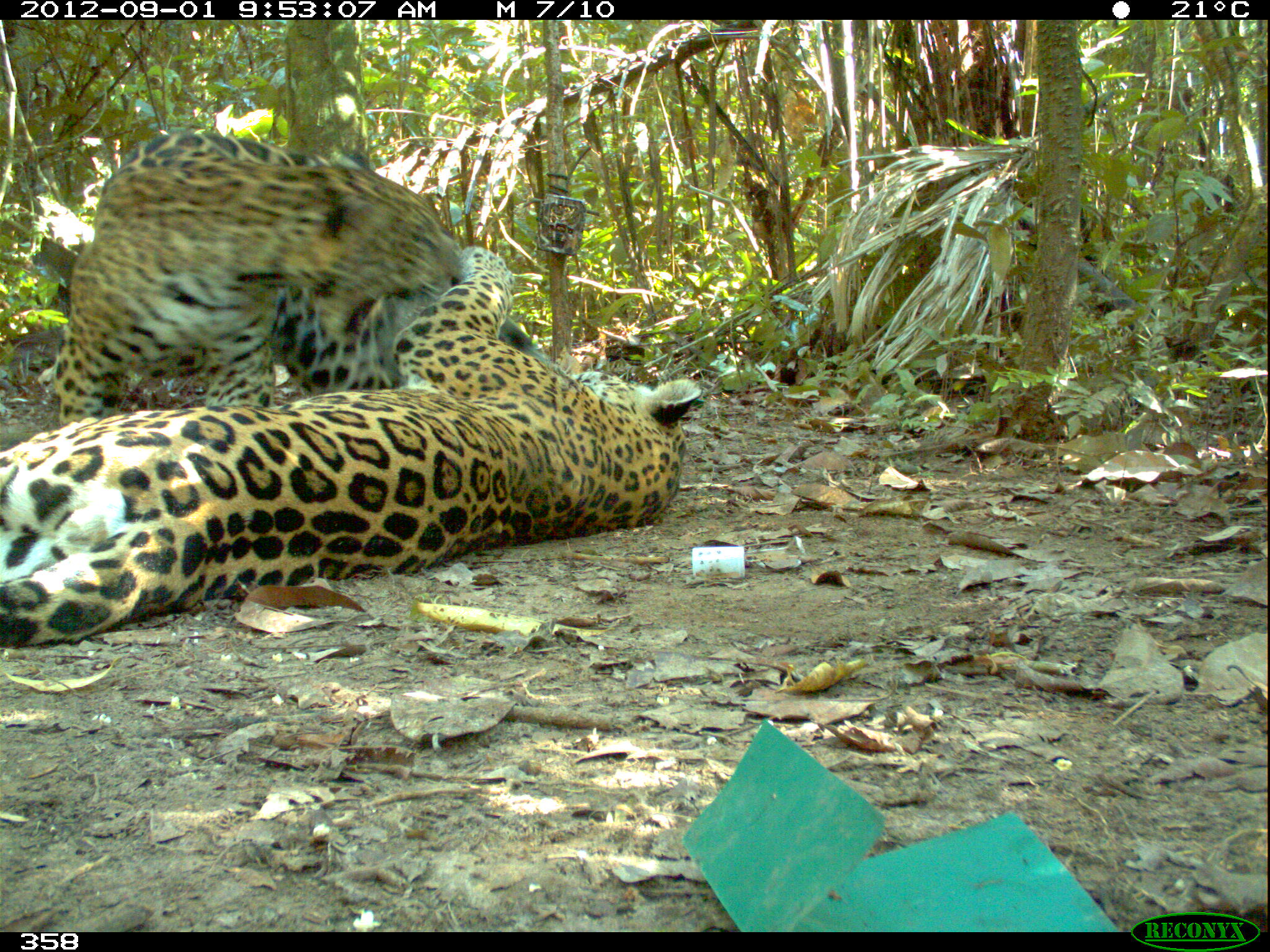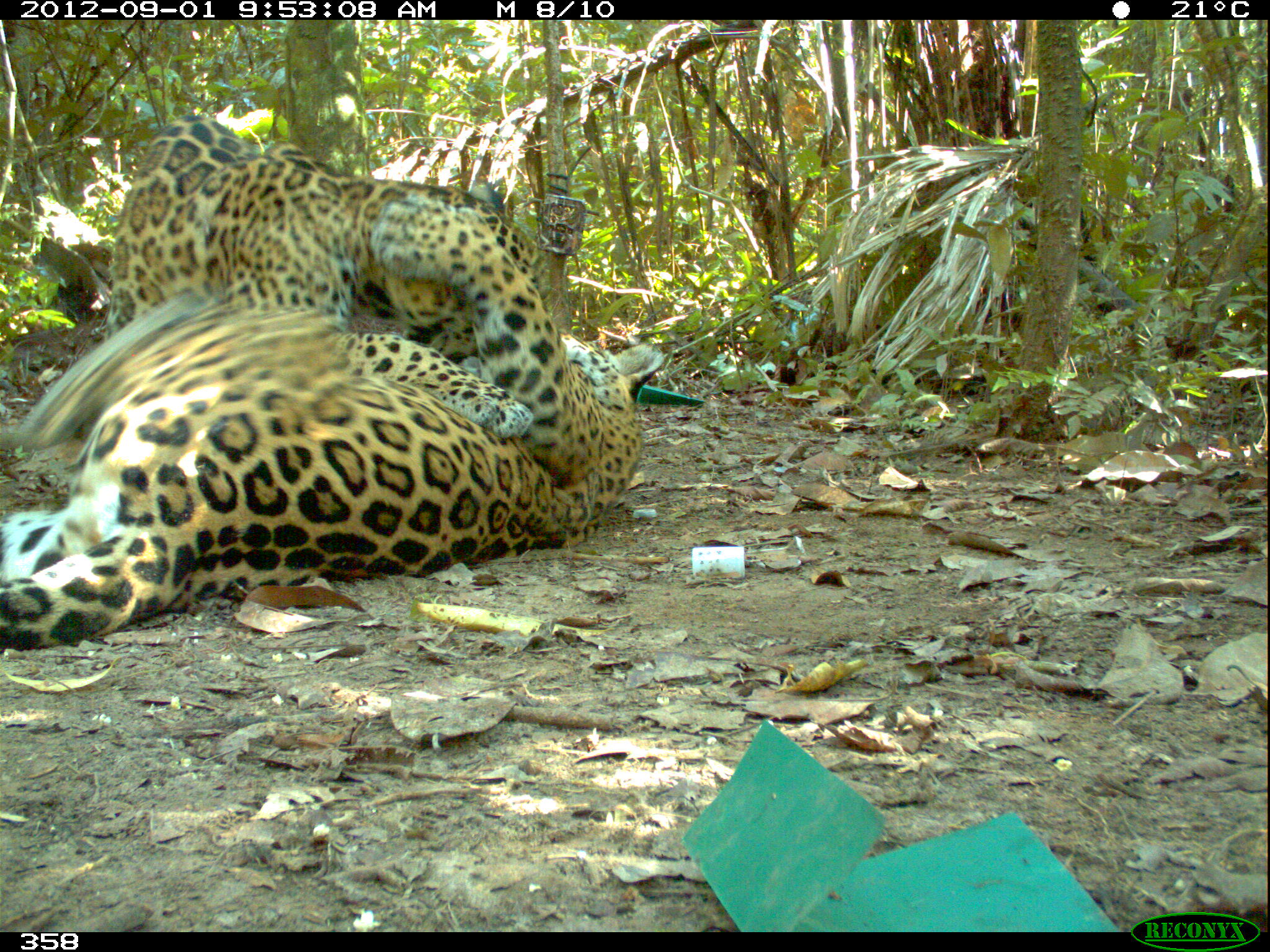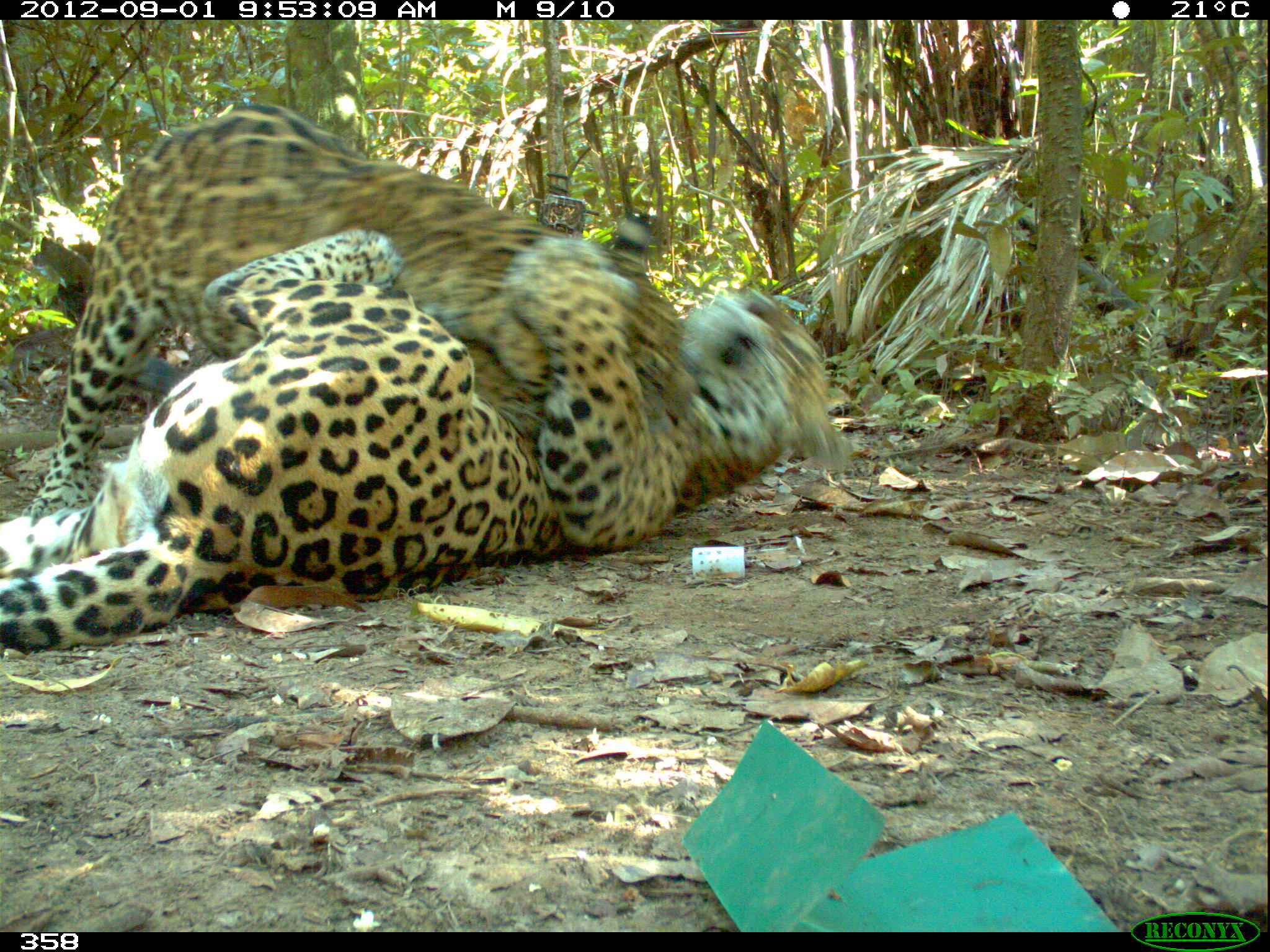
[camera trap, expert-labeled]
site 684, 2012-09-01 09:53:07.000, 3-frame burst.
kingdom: Animalia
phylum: Chordata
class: Mammalia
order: Carnivora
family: Felidae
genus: Panthera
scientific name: Panthera onca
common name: jaguar